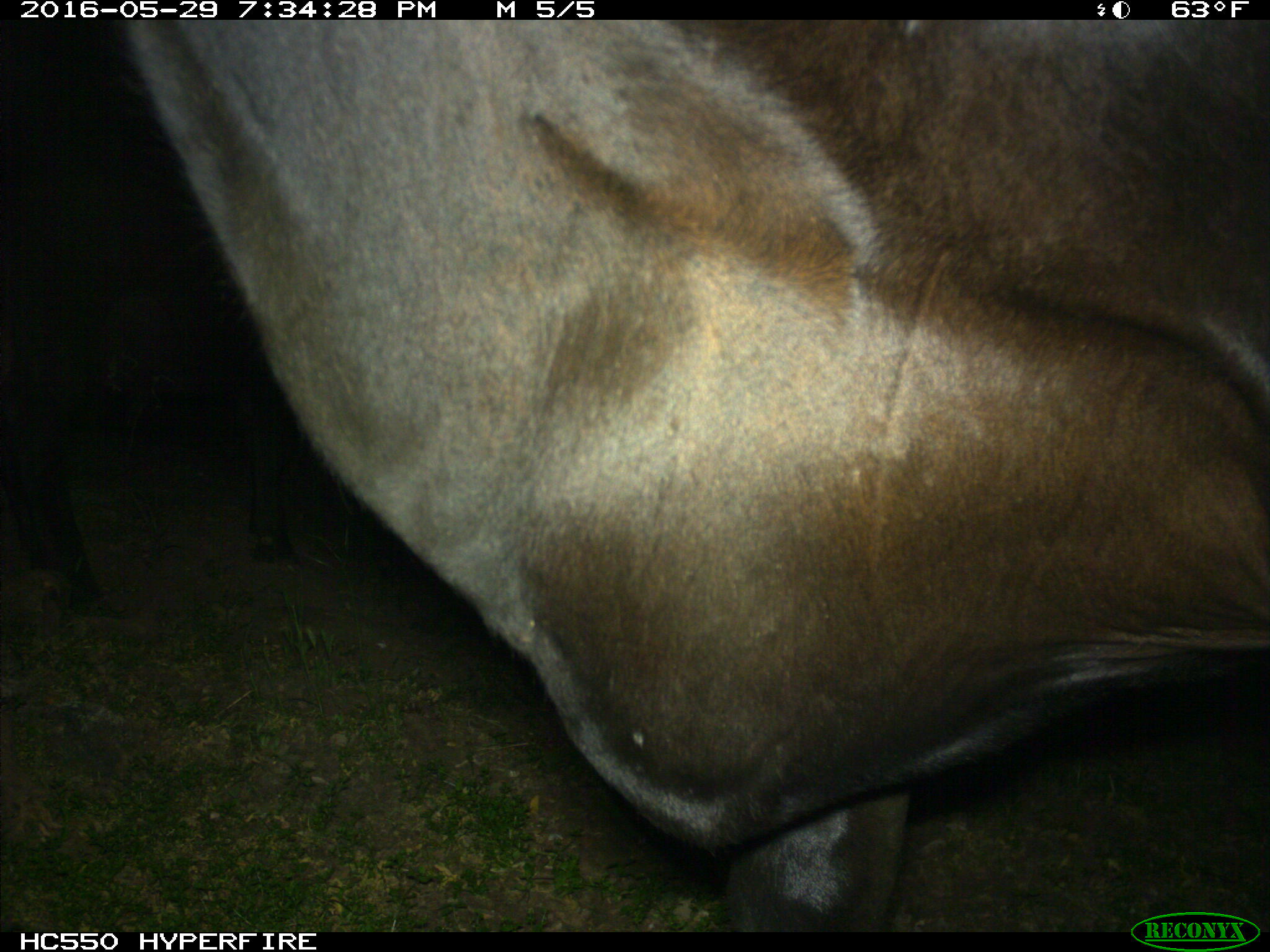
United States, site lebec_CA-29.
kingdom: Animalia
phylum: Chordata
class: Mammalia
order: Artiodactyla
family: Bovidae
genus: Bos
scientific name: Bos taurus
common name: domestic cow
Bos taurus (domestic cow).